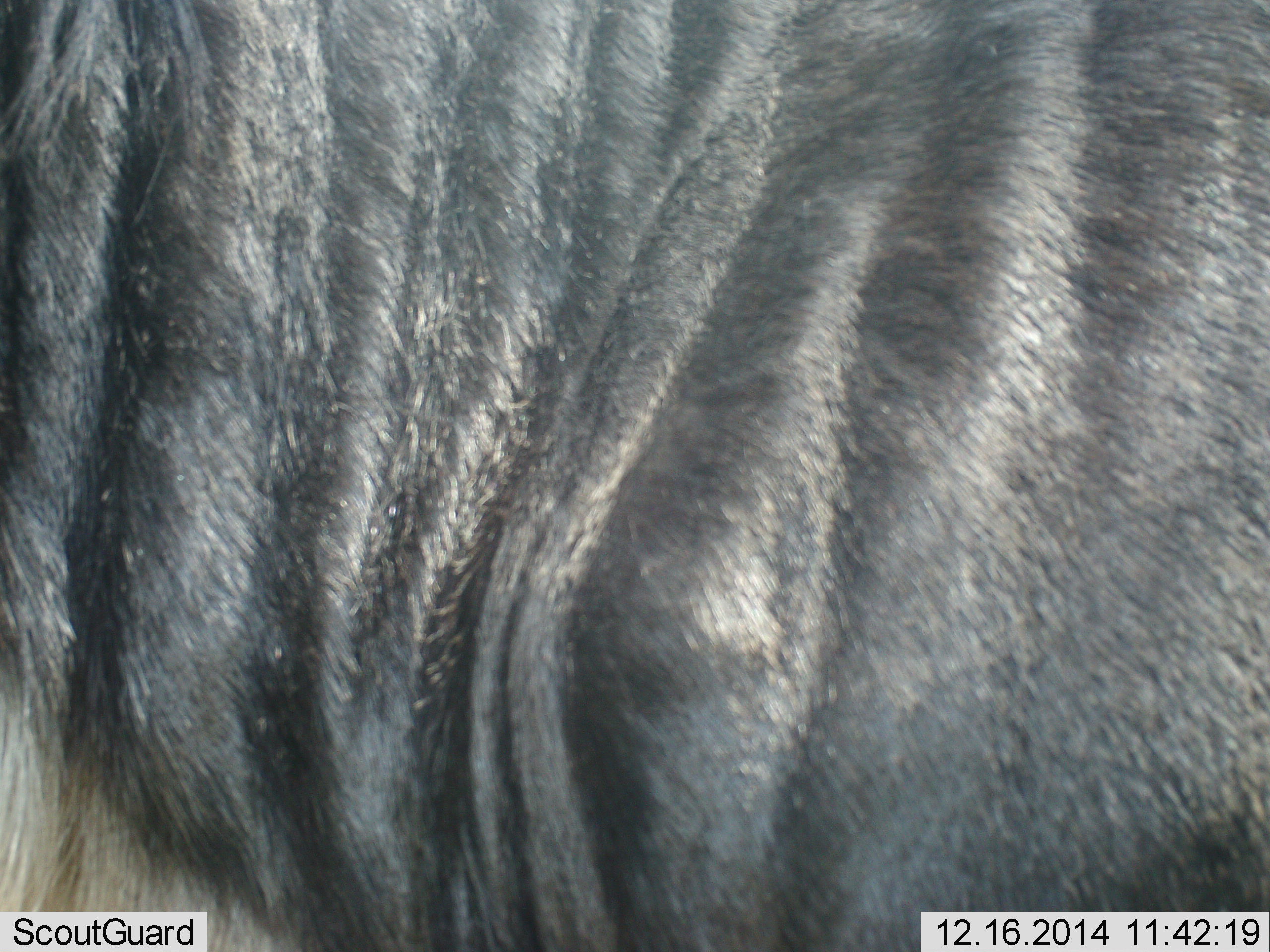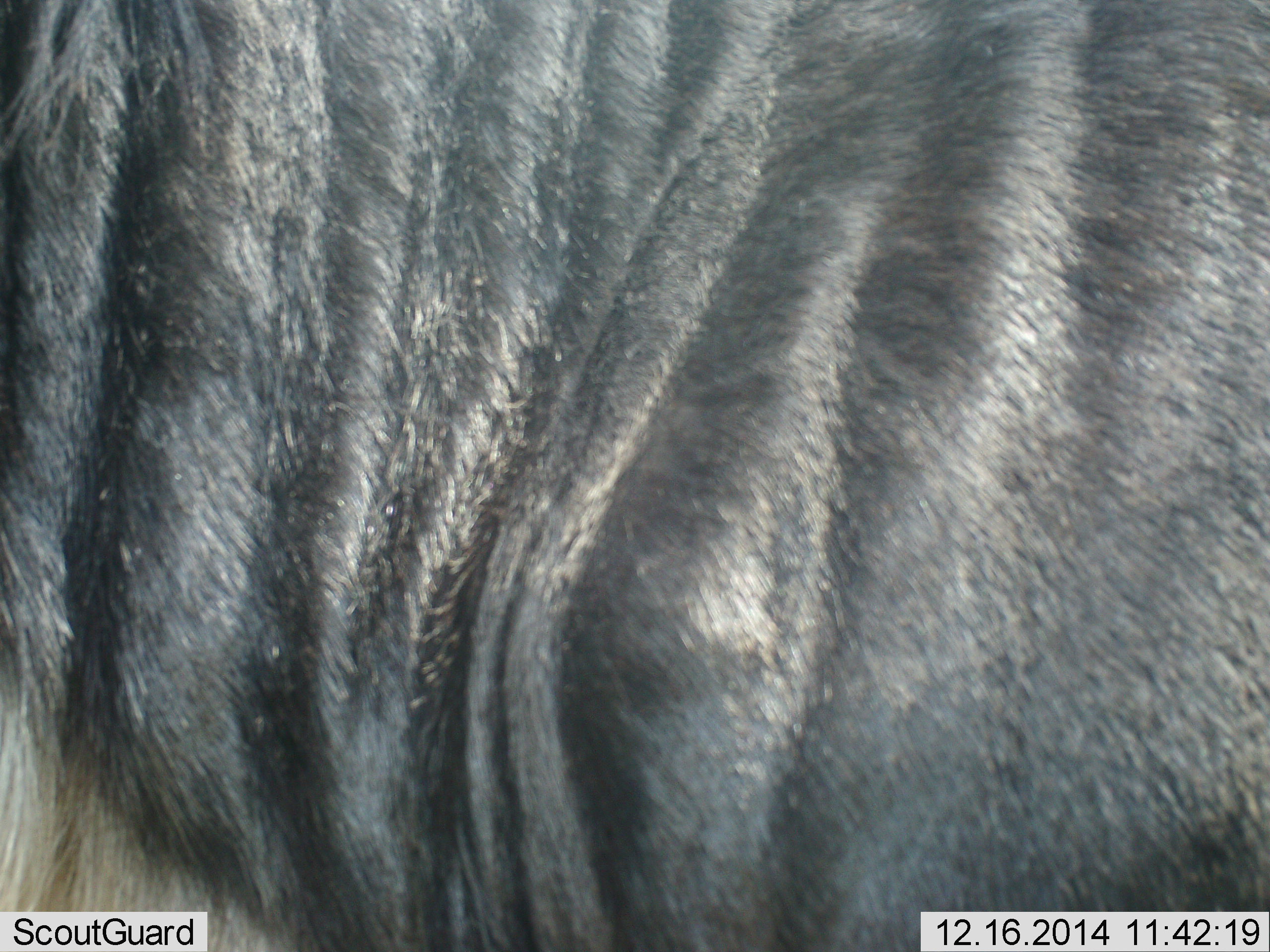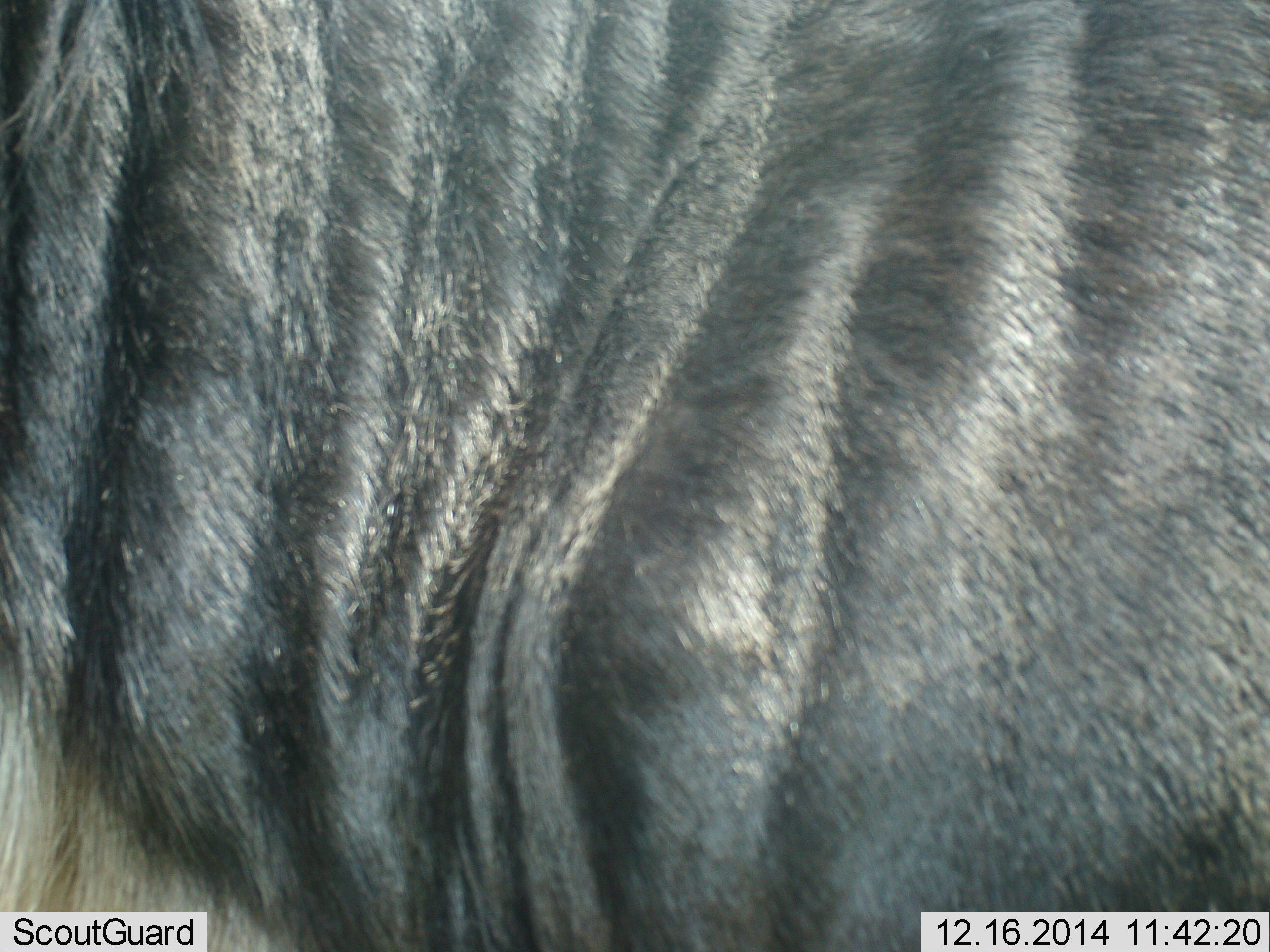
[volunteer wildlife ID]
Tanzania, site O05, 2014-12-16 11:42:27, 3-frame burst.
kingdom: Animalia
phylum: Chordata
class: Mammalia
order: Artiodactyla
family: Bovidae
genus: Connochaetes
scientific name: Connochaetes taurinus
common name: blue wildebeest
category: wildebeest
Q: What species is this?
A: Wildebeest (blue wildebeest) (Connochaetes taurinus).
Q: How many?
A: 1.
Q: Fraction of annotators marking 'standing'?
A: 100%.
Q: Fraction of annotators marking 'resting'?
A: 0%.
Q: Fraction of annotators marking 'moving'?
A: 0%.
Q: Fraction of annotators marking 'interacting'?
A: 0%.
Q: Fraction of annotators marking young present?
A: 0%.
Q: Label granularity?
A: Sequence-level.